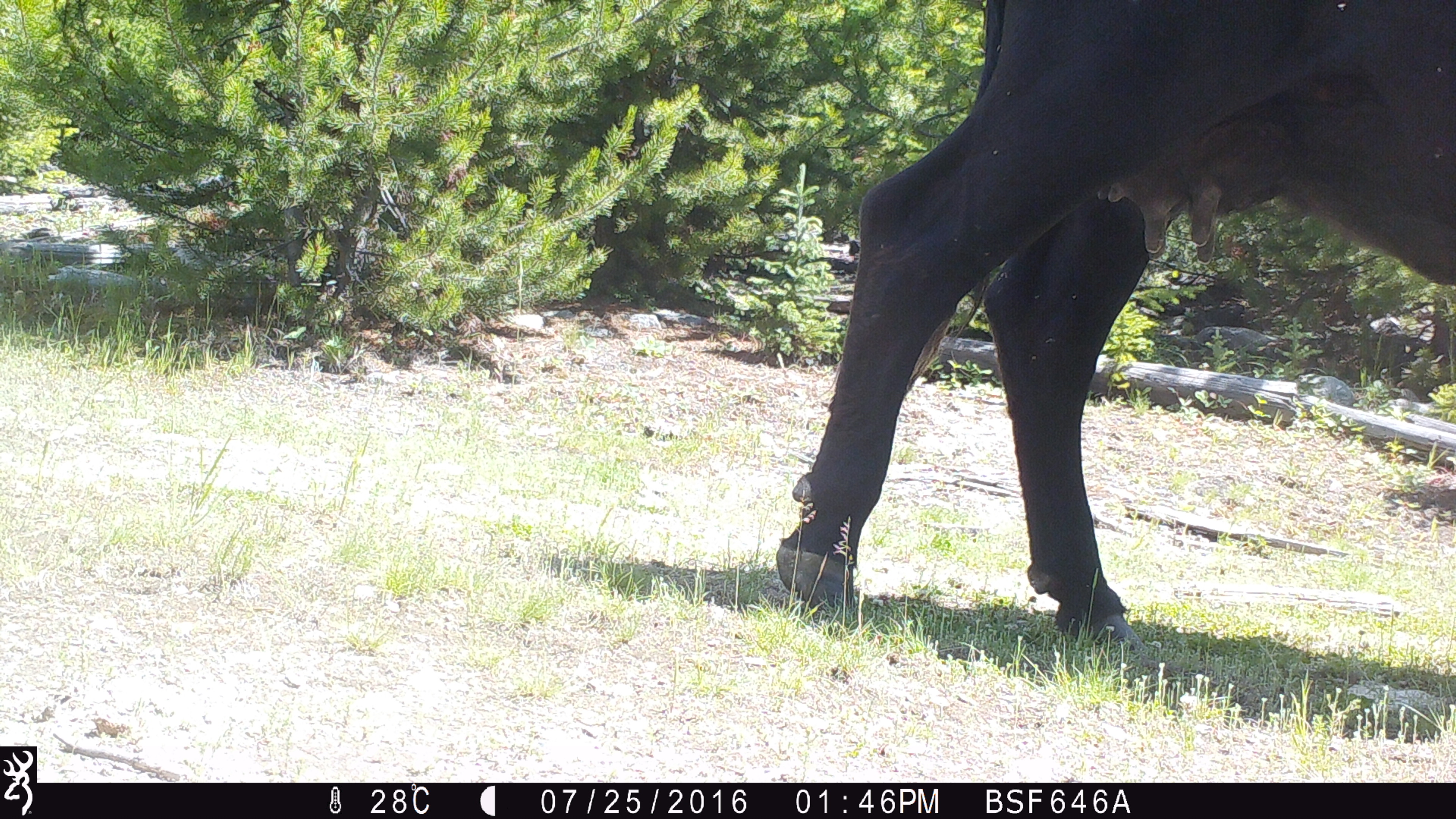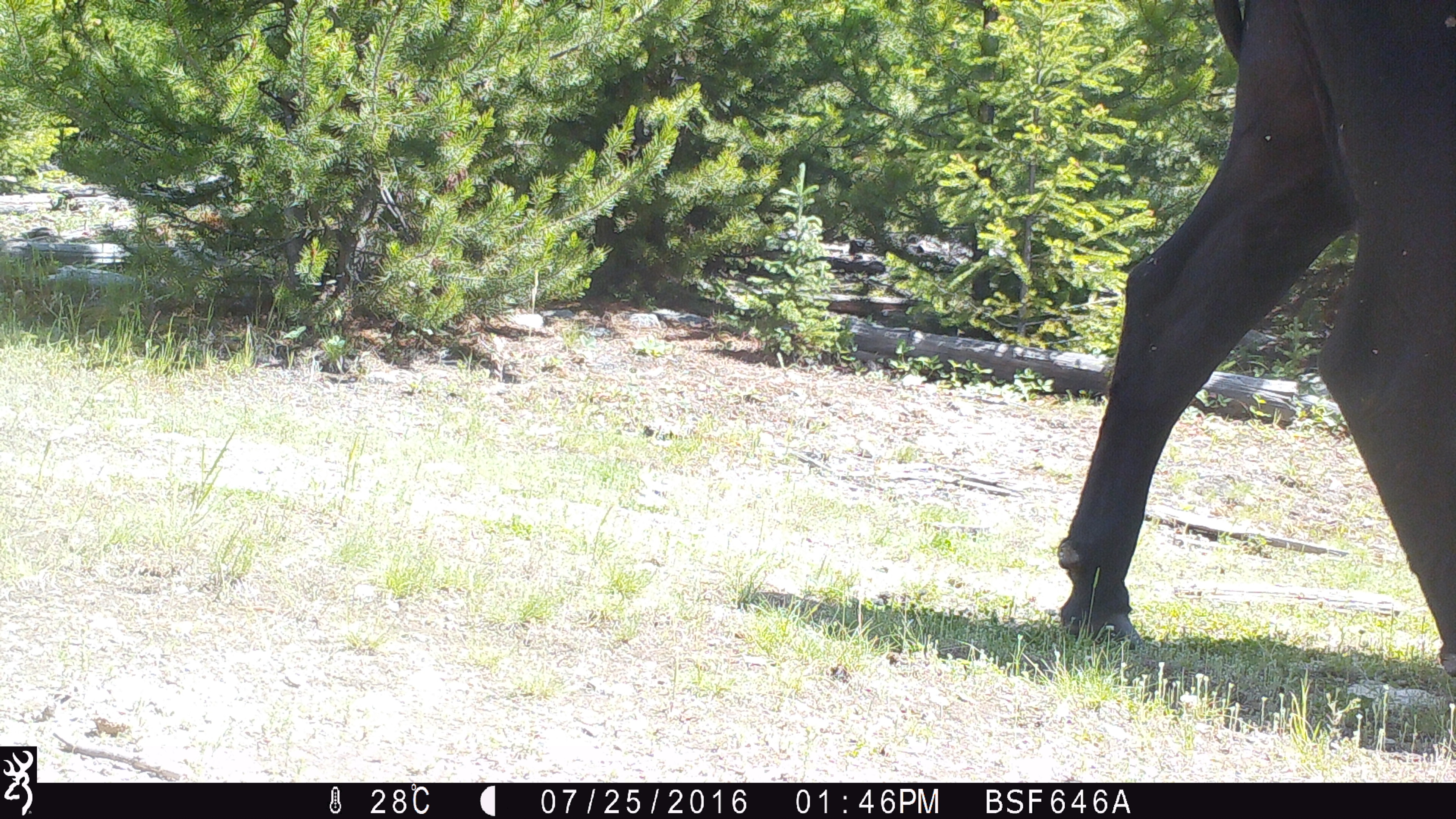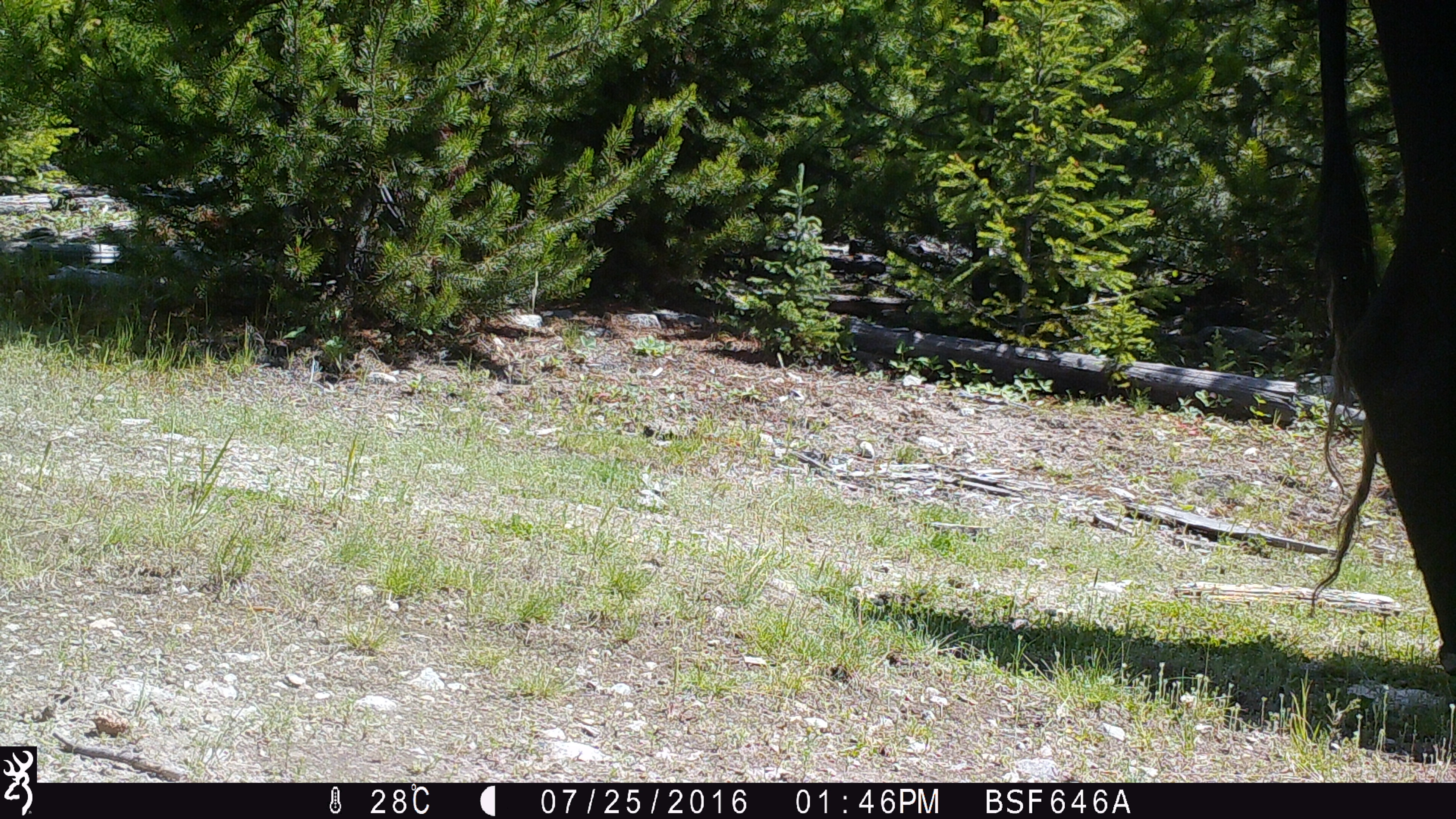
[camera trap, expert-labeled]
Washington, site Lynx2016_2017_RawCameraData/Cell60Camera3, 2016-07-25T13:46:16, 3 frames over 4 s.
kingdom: Animalia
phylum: Chordata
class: Mammalia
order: Artiodactyla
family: Bovidae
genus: Bos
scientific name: Bos taurus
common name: domestic cattle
Domestic cattle (Bos taurus). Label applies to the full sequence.